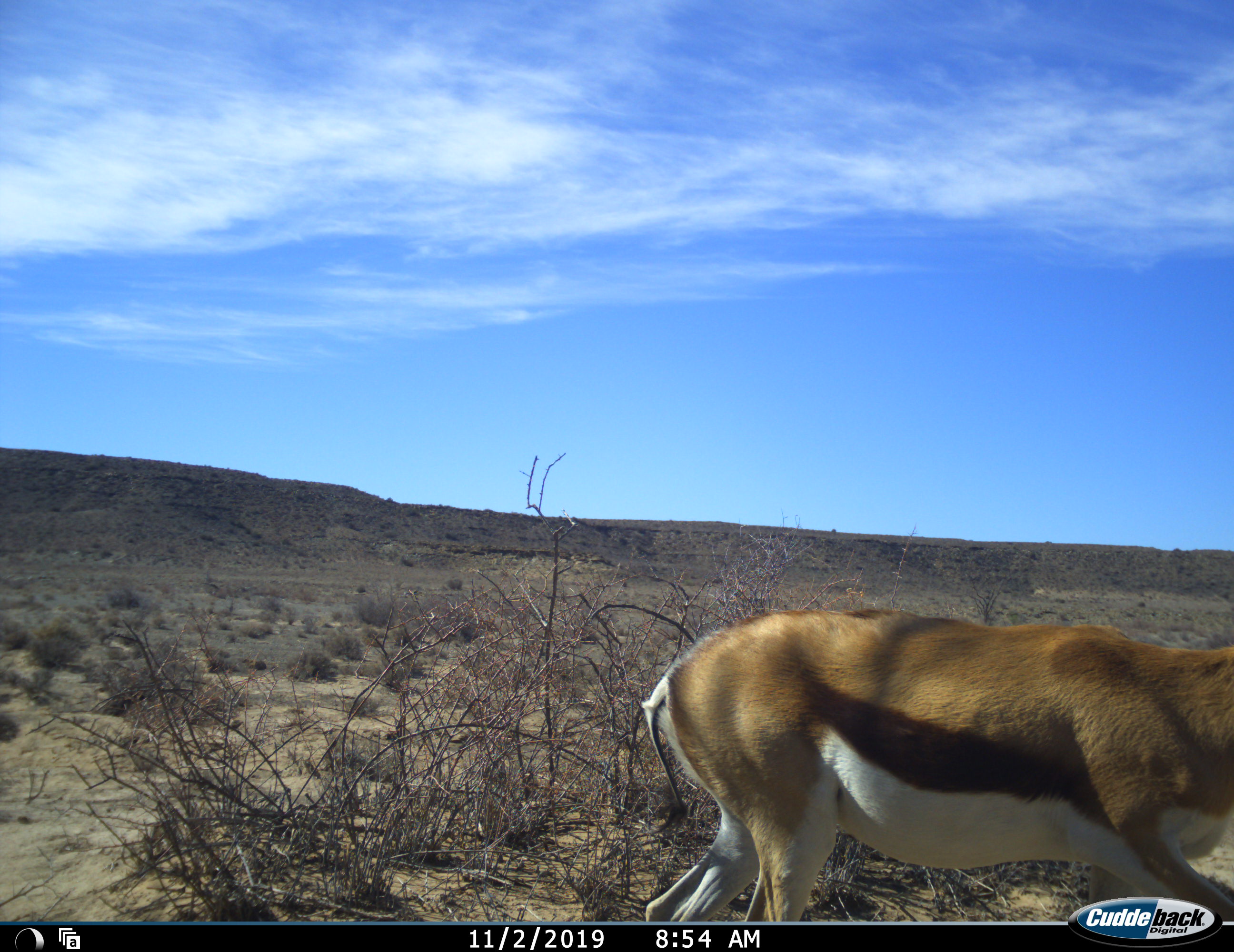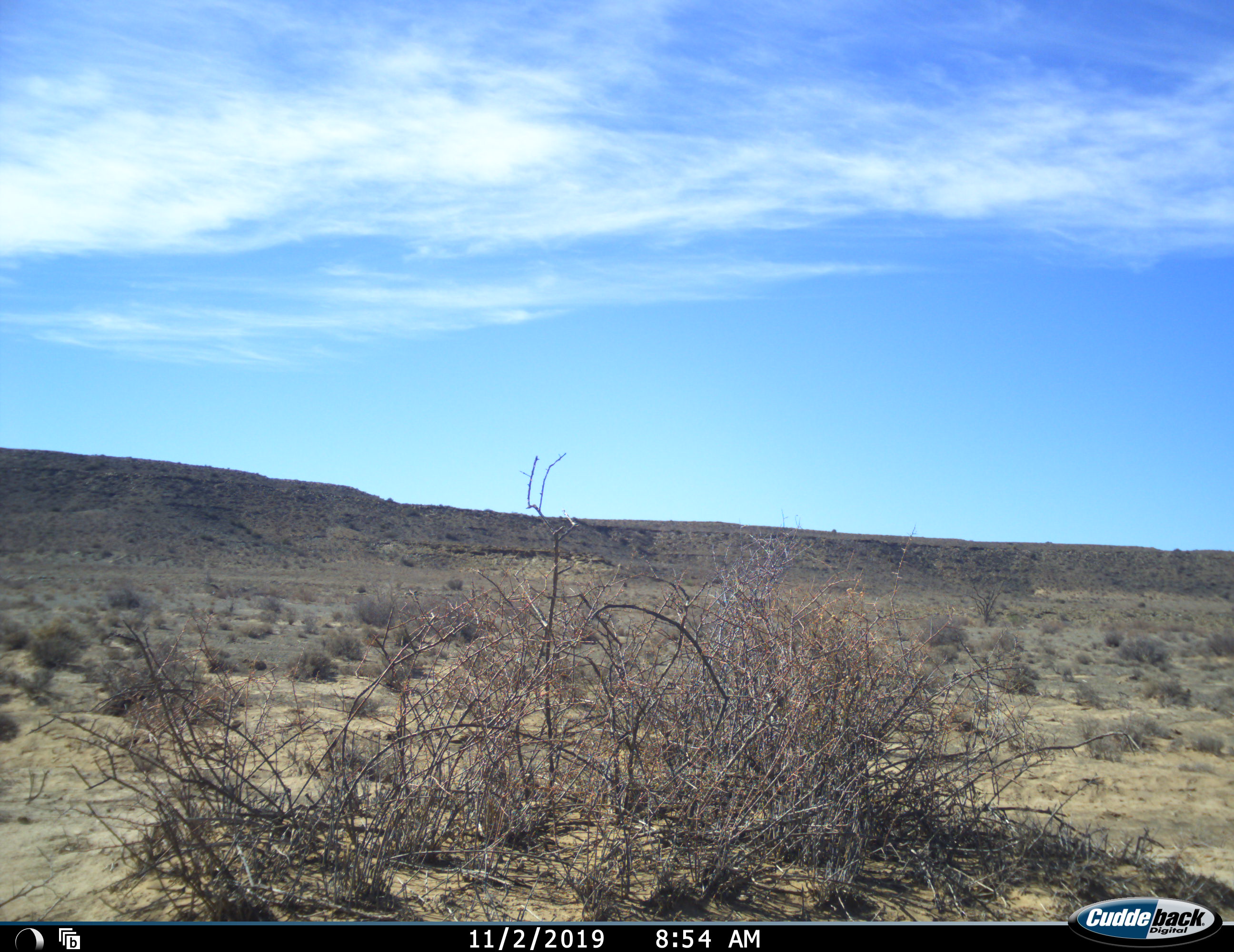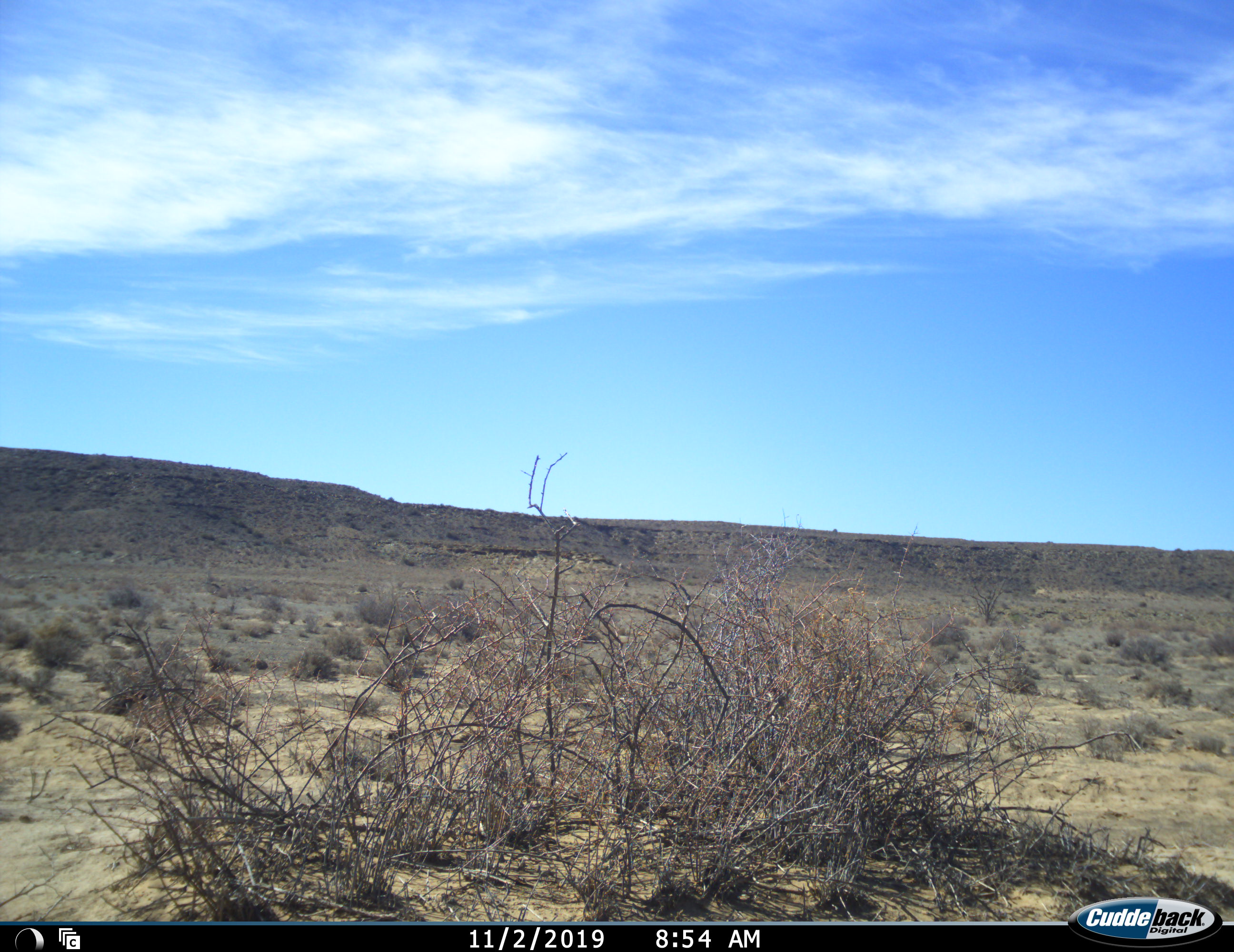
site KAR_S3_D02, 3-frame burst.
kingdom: Animalia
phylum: Chordata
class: Mammalia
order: Artiodactyla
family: Bovidae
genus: Antidorcas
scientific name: Antidorcas marsupialis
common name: springbok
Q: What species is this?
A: Springbok (Antidorcas marsupialis).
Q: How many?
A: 1.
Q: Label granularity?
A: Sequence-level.